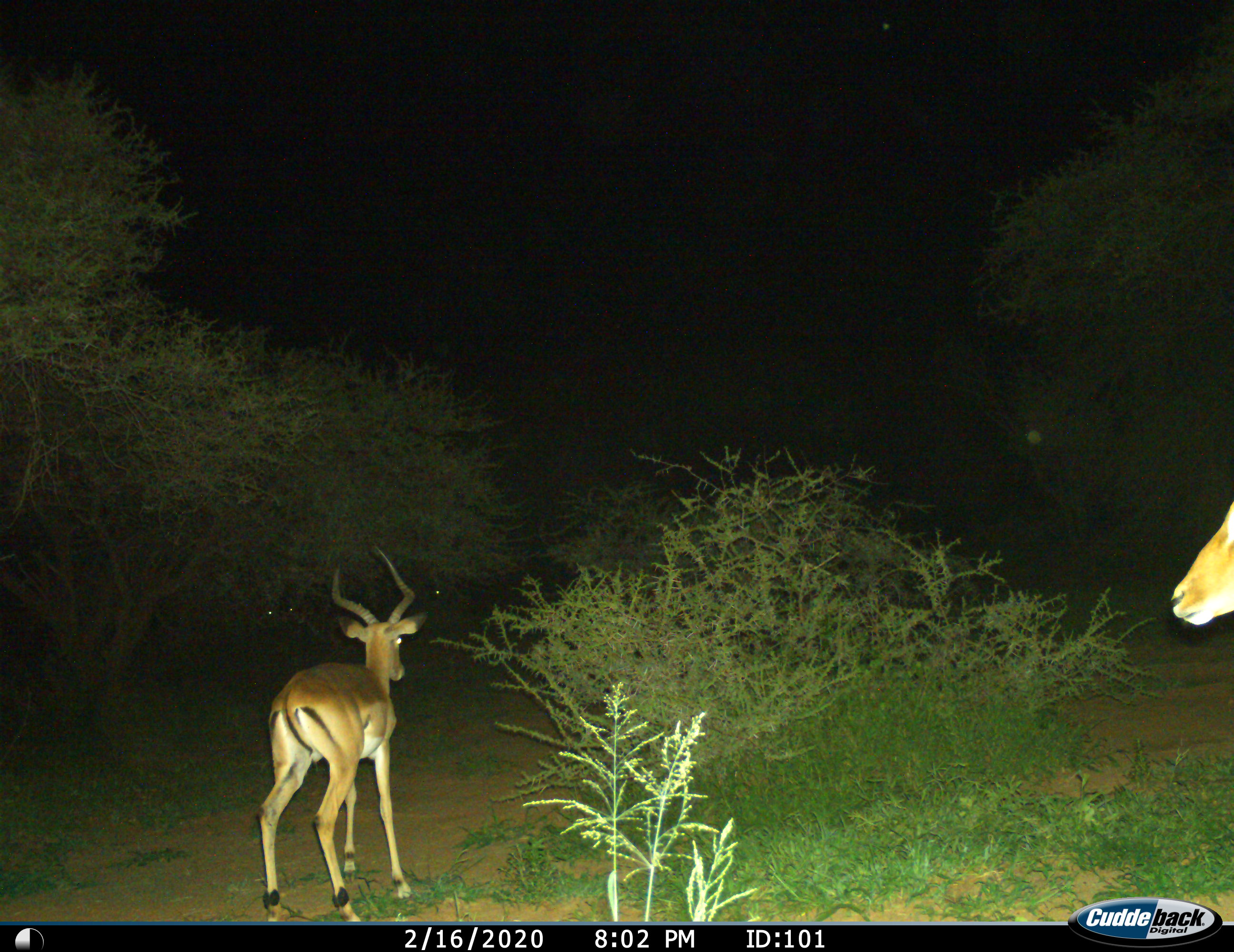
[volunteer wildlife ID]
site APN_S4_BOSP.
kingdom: Animalia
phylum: Chordata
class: Mammalia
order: Artiodactyla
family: Bovidae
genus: Aepyceros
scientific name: Aepyceros melampus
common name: impala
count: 2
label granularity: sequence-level